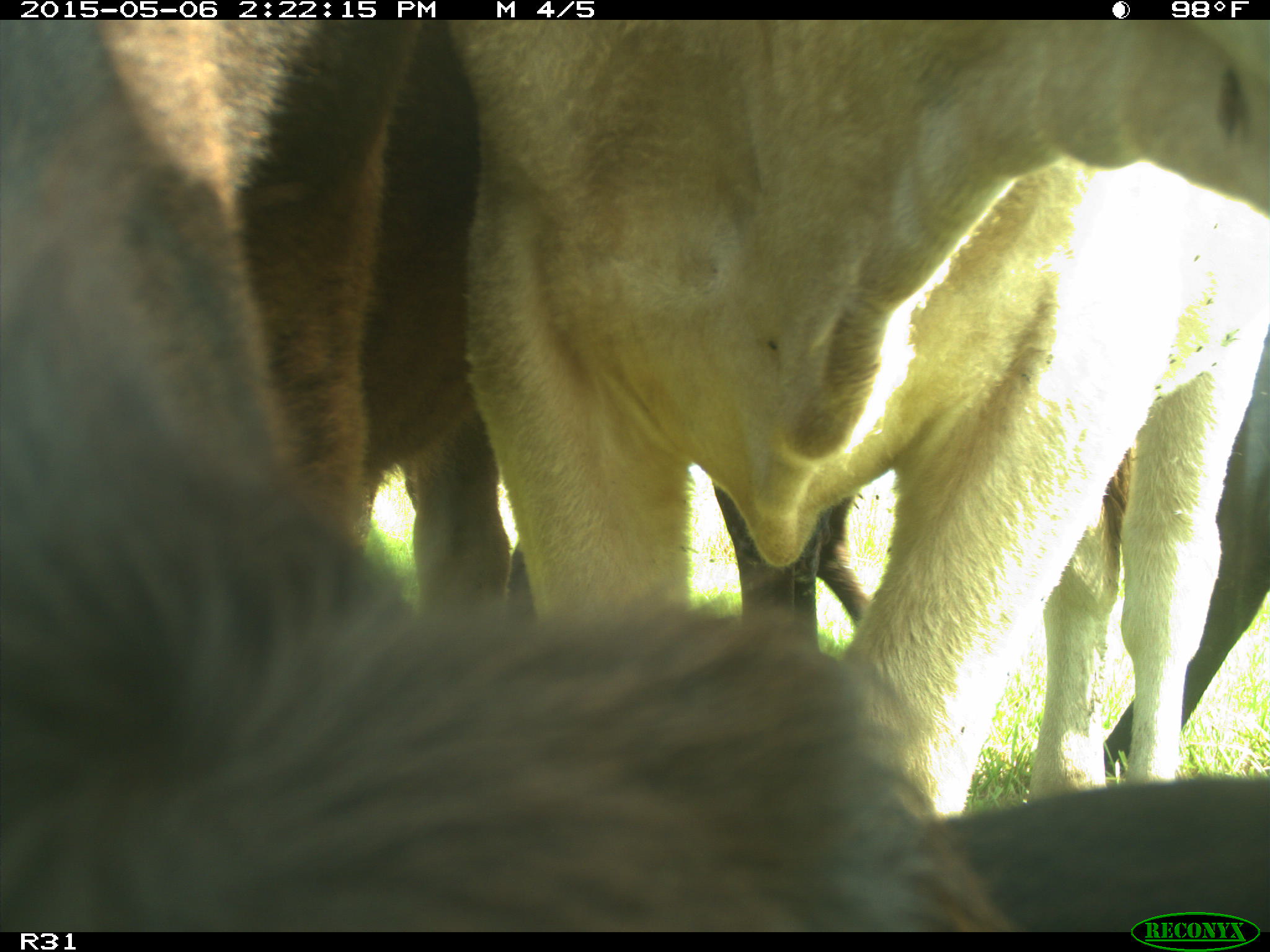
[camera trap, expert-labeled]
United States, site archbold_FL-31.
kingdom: Animalia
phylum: Chordata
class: Mammalia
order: Artiodactyla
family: Bovidae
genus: Bos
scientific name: Bos taurus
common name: domestic cow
Bos taurus (domestic cow).